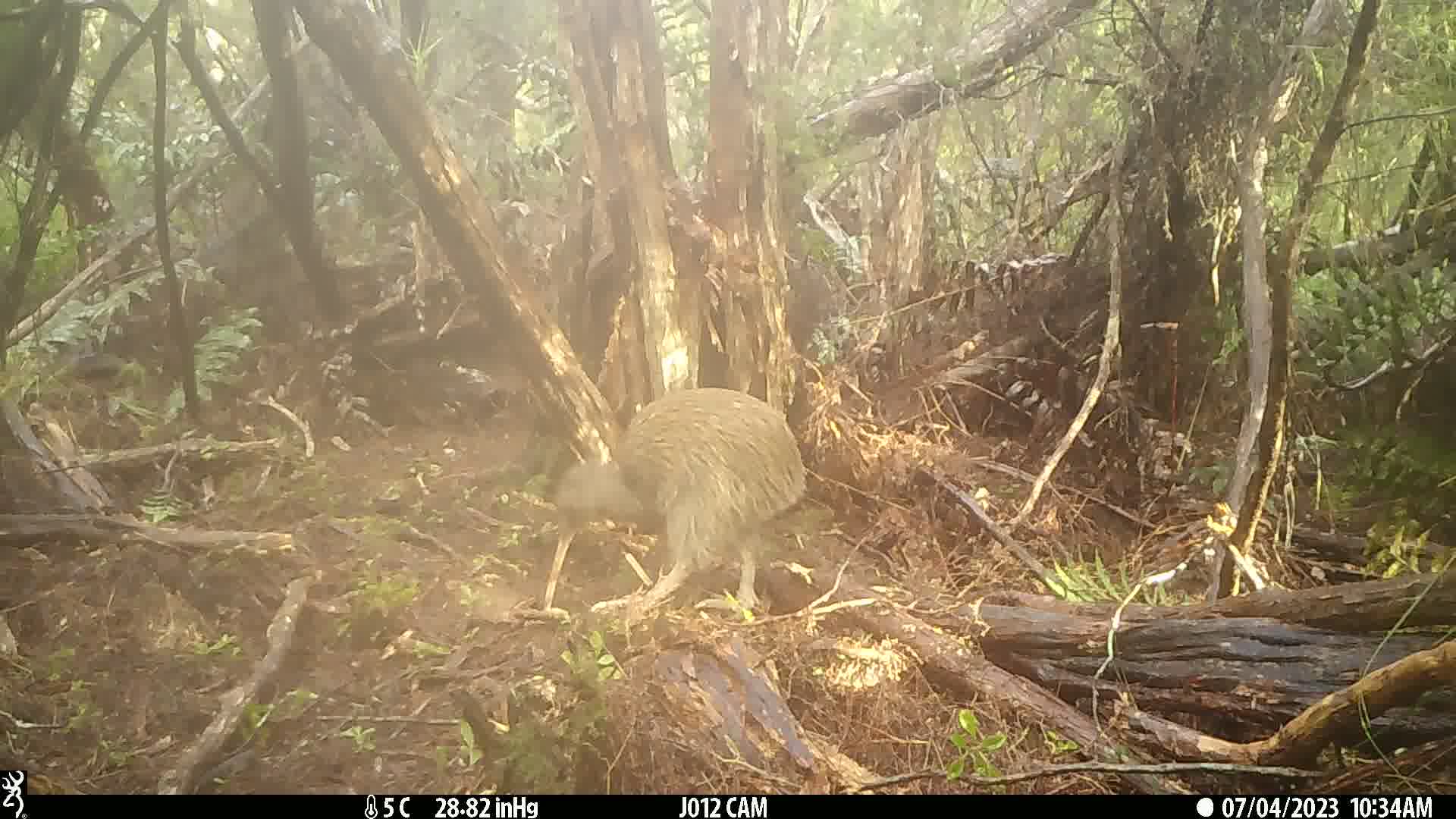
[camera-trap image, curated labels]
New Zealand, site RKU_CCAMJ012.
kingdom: Animalia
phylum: Chordata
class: Aves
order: Apterygiformes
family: Apterygidae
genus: Apteryx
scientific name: Apteryx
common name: kiwi